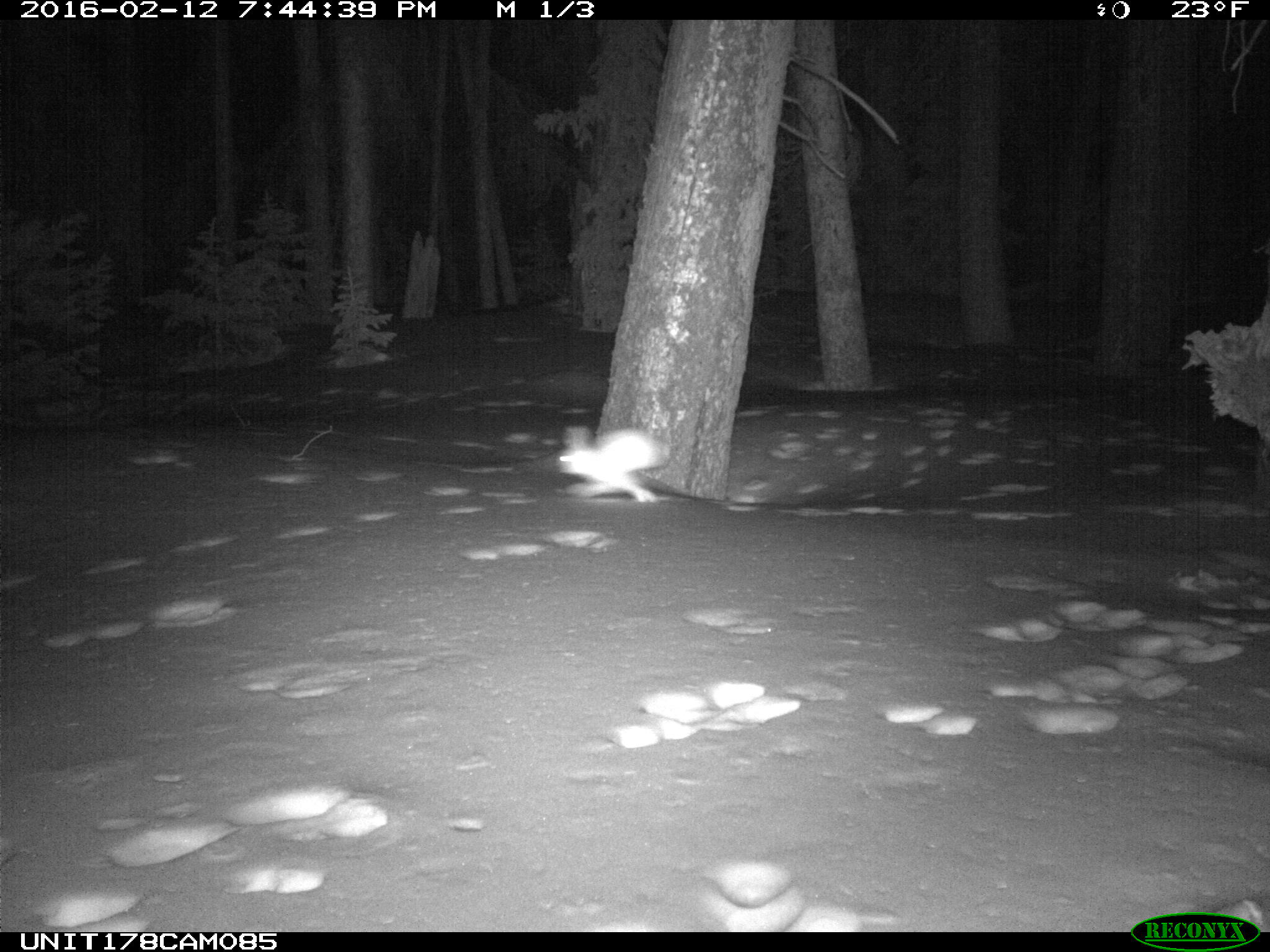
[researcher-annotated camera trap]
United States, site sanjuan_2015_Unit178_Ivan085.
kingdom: Animalia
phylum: Chordata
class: Mammalia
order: Lagomorpha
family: Leporidae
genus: Lepus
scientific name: Lepus americanus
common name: snowshoe hare